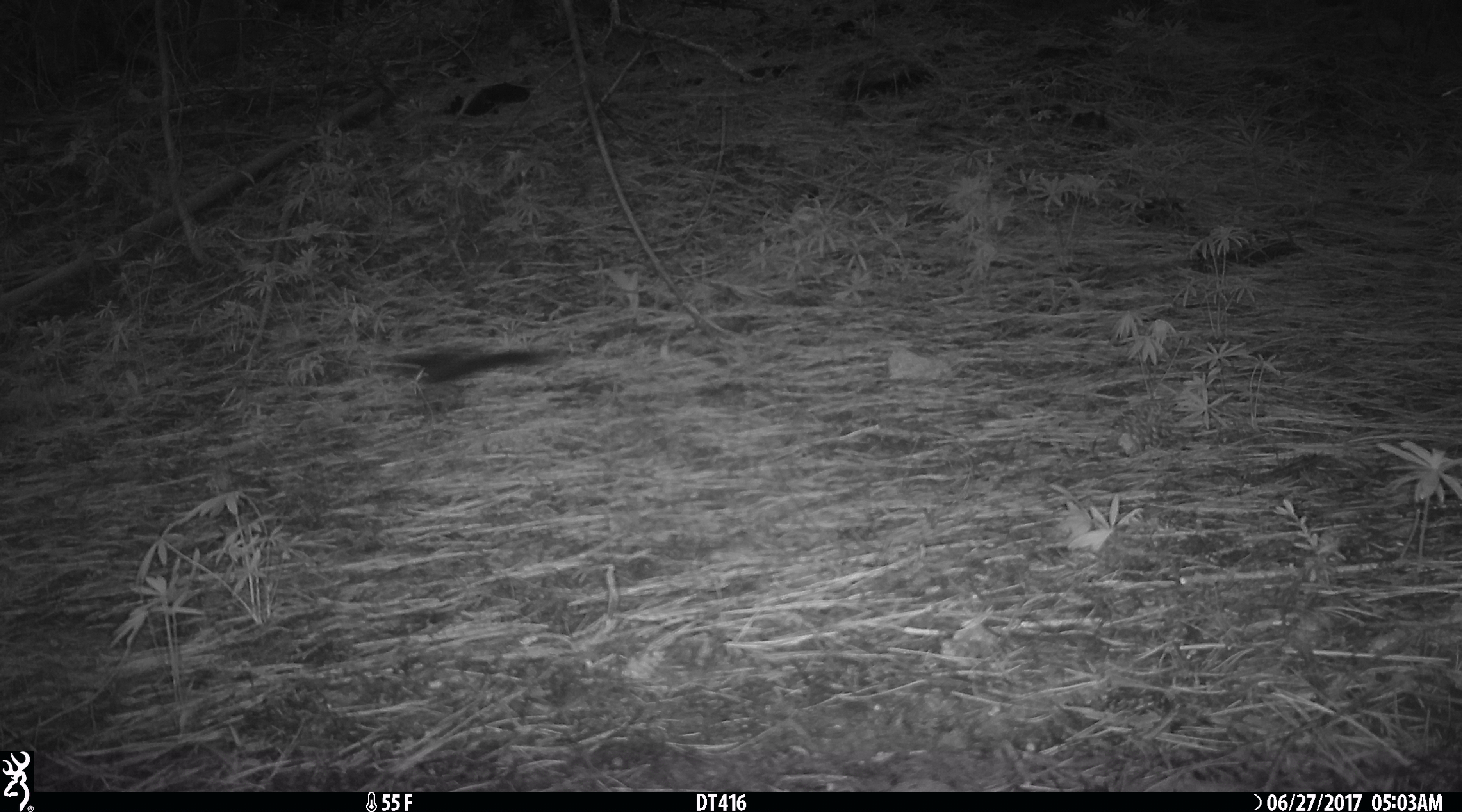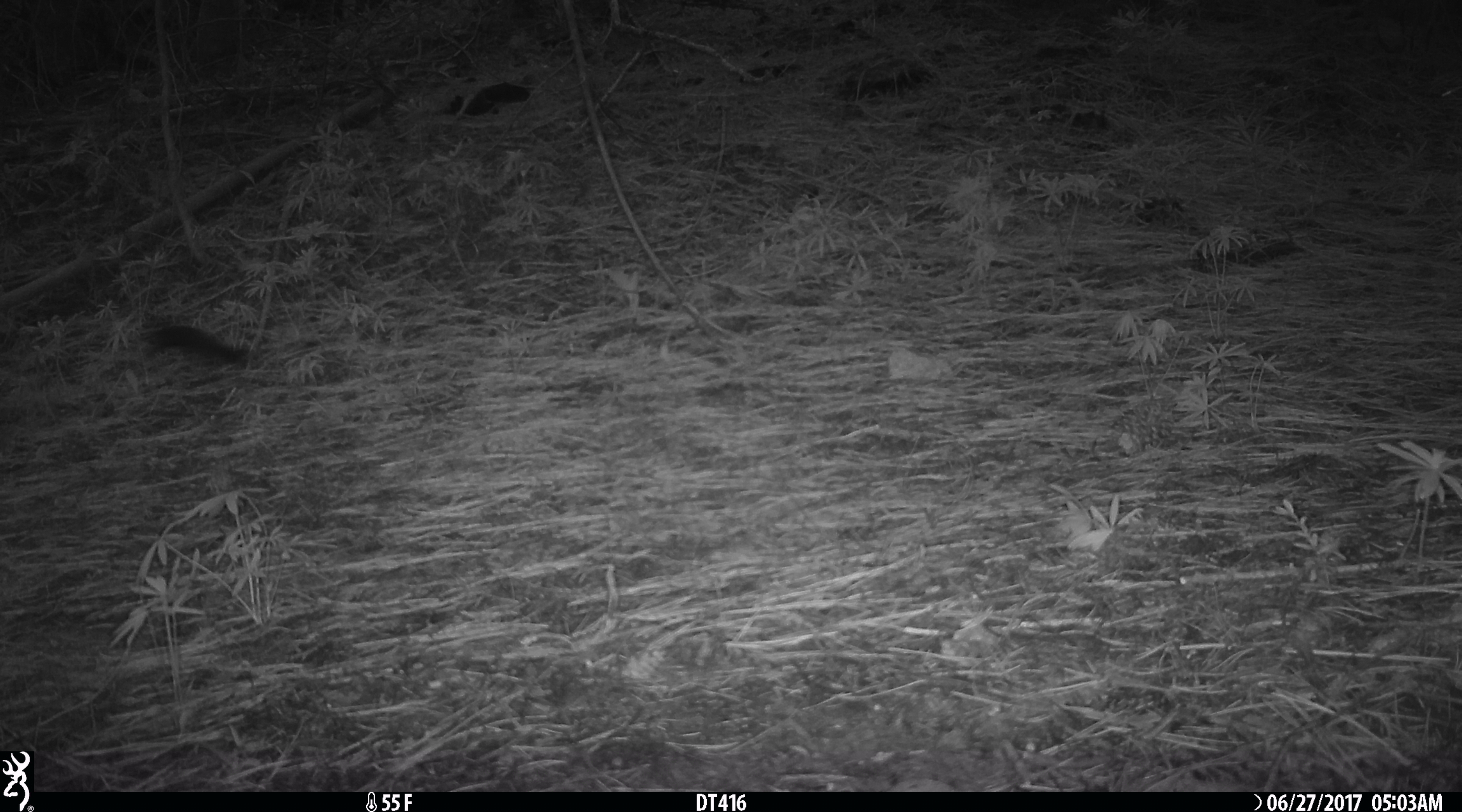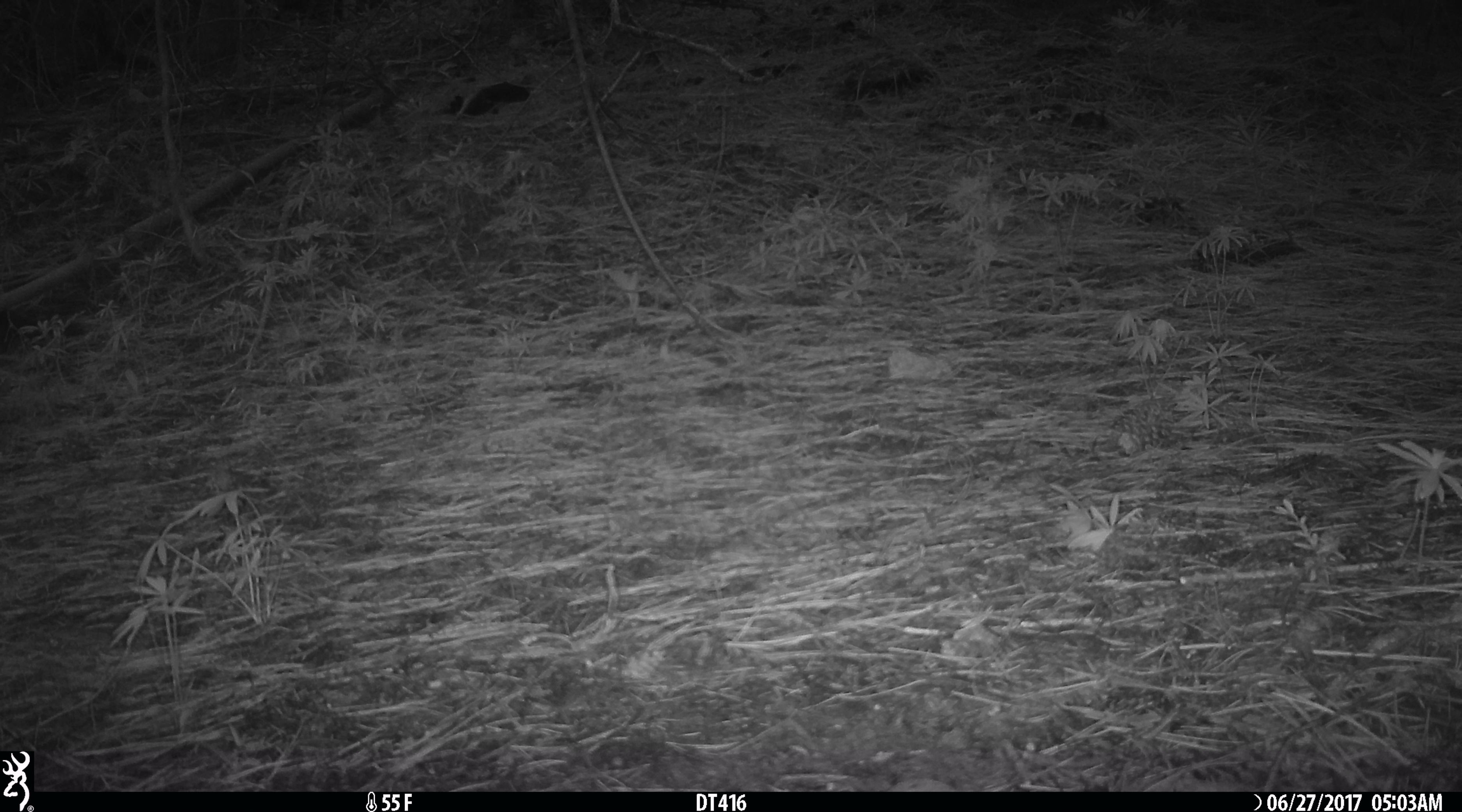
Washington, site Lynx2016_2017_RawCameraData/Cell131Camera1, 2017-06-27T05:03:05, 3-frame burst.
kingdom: Animalia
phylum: Chordata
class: Mammalia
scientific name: Mammalia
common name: small mammal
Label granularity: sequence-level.